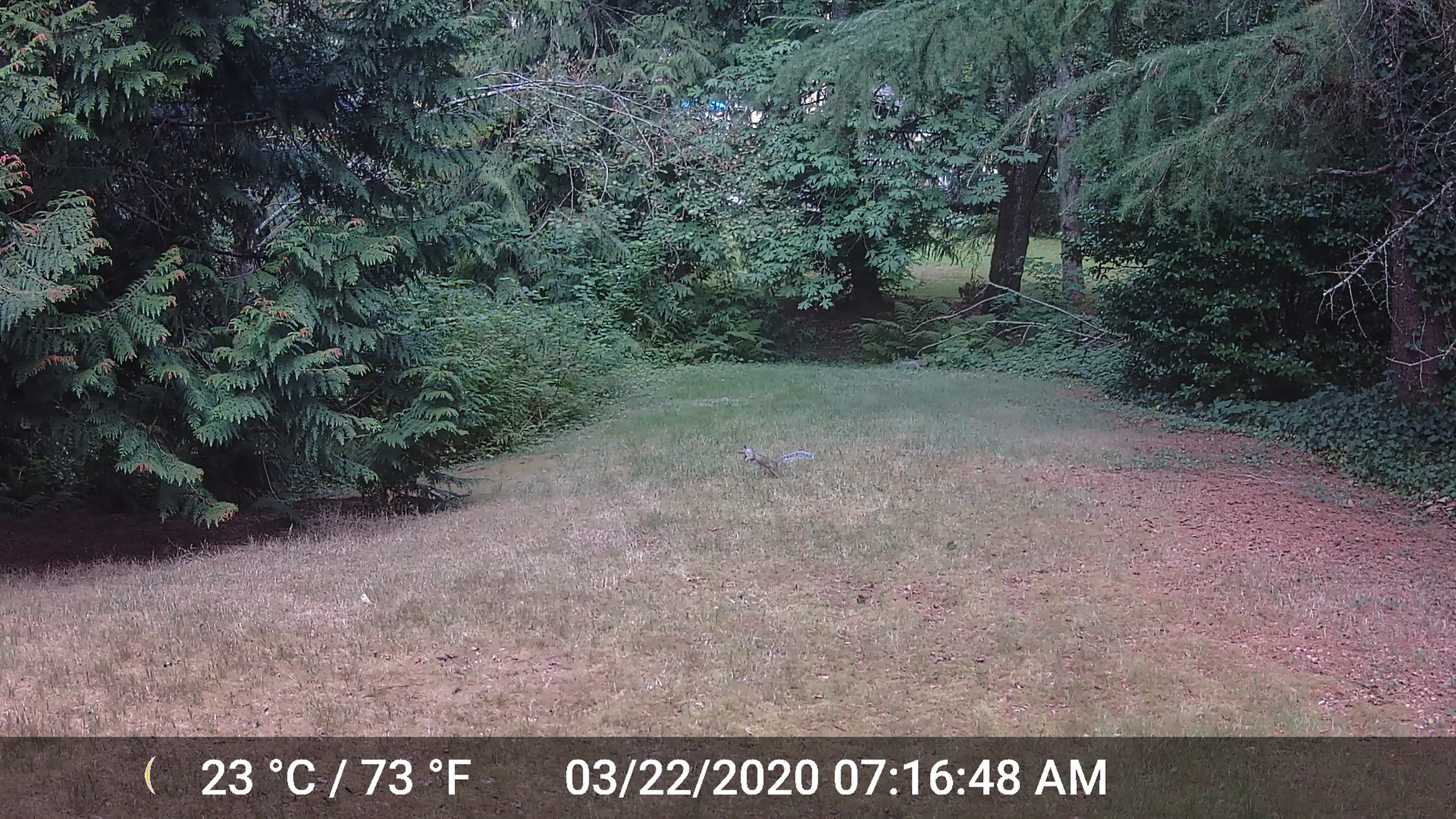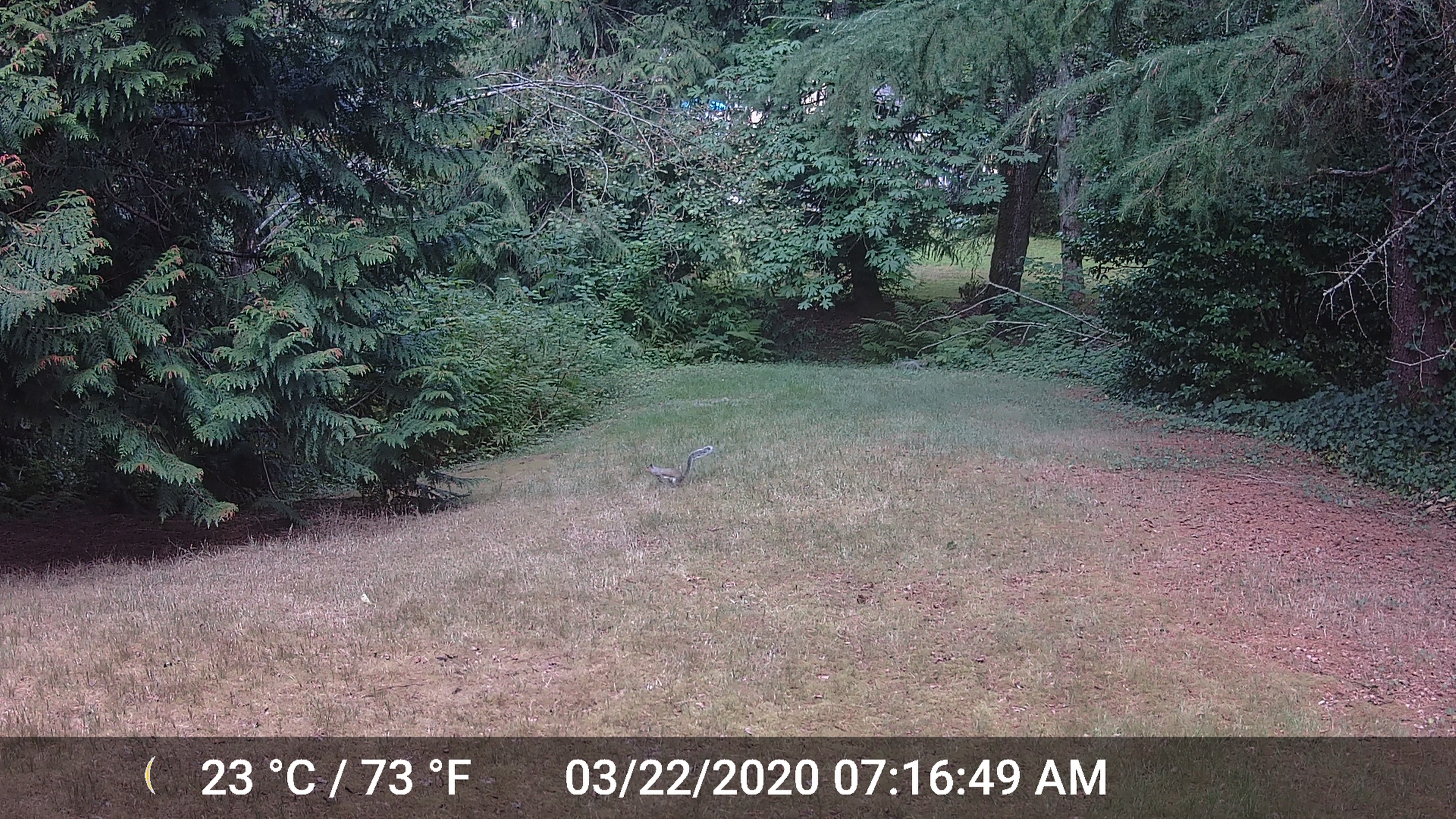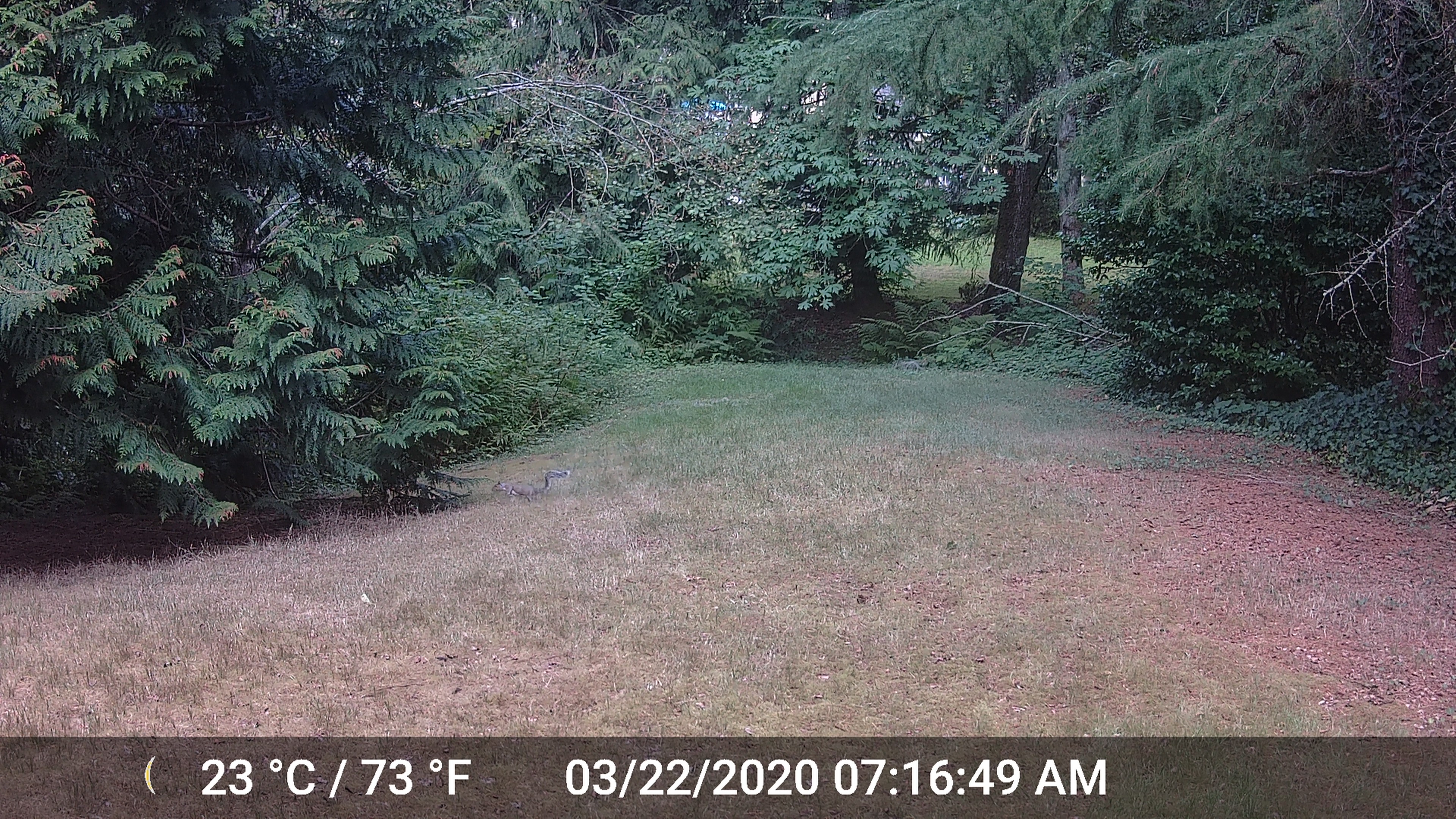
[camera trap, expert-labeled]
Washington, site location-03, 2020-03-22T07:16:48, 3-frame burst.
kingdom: Animalia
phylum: Chordata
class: Mammalia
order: Rodentia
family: Sciuridae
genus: Sciurus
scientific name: Sciurus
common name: squirrel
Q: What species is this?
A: Squirrel (Sciurus).